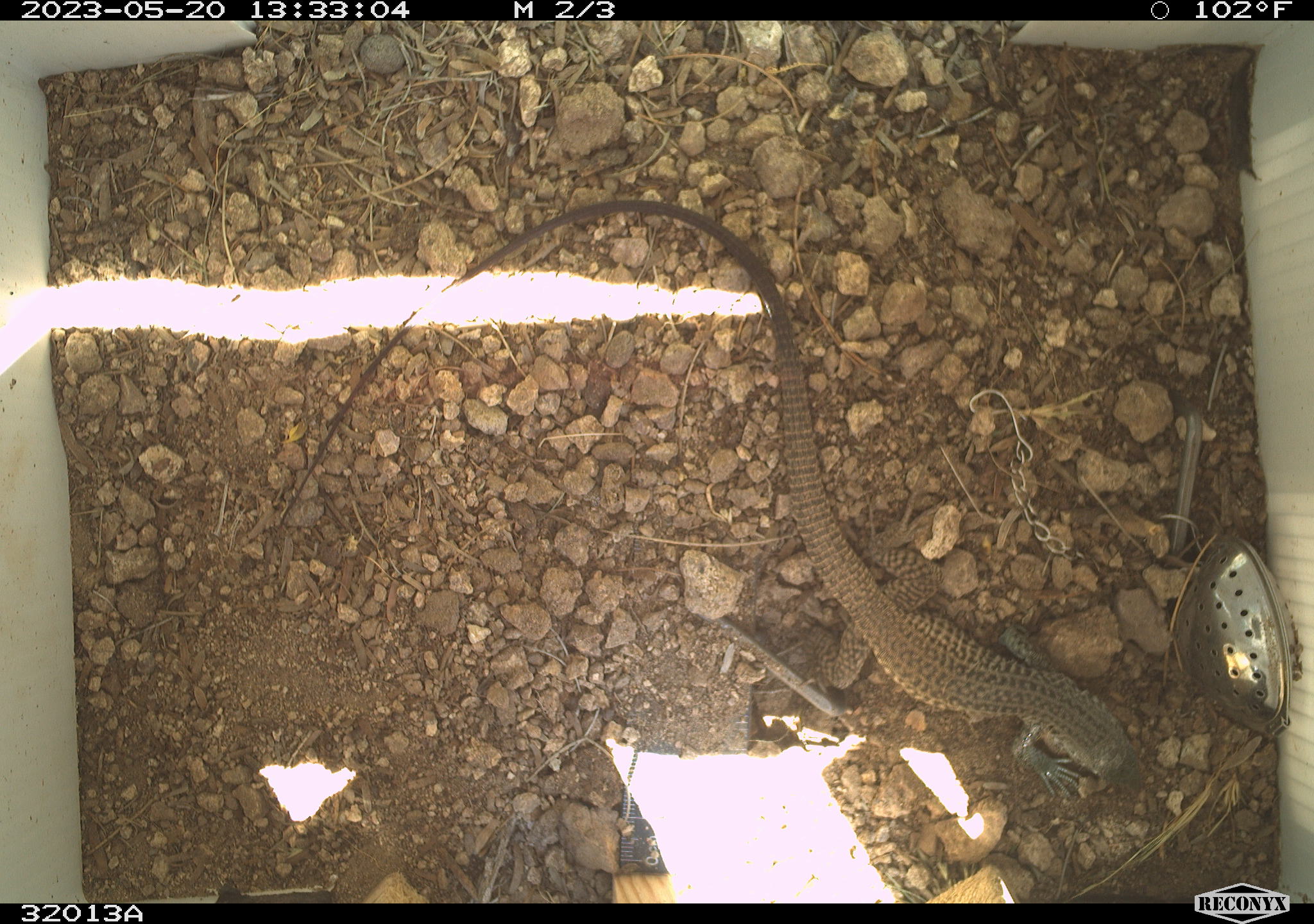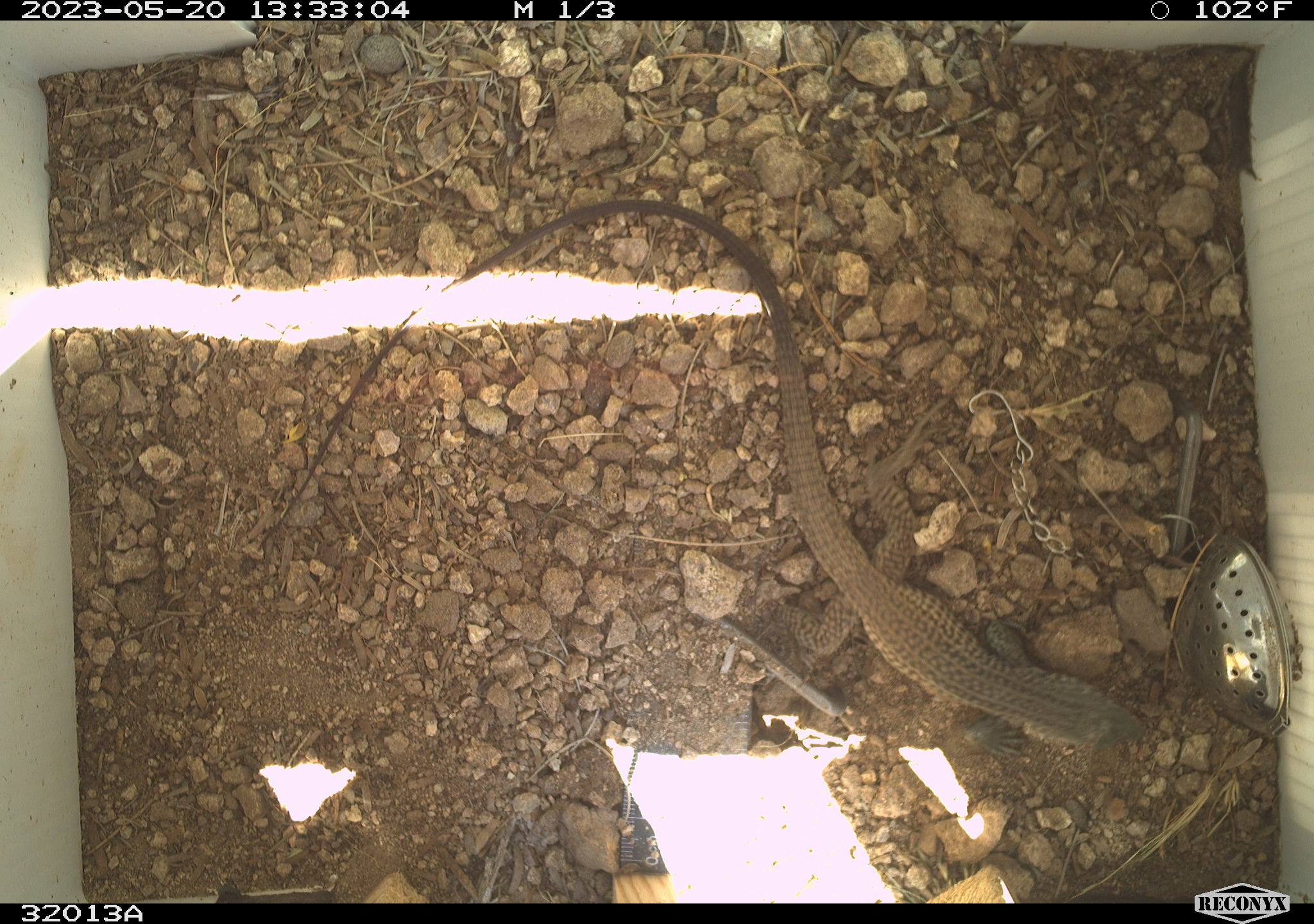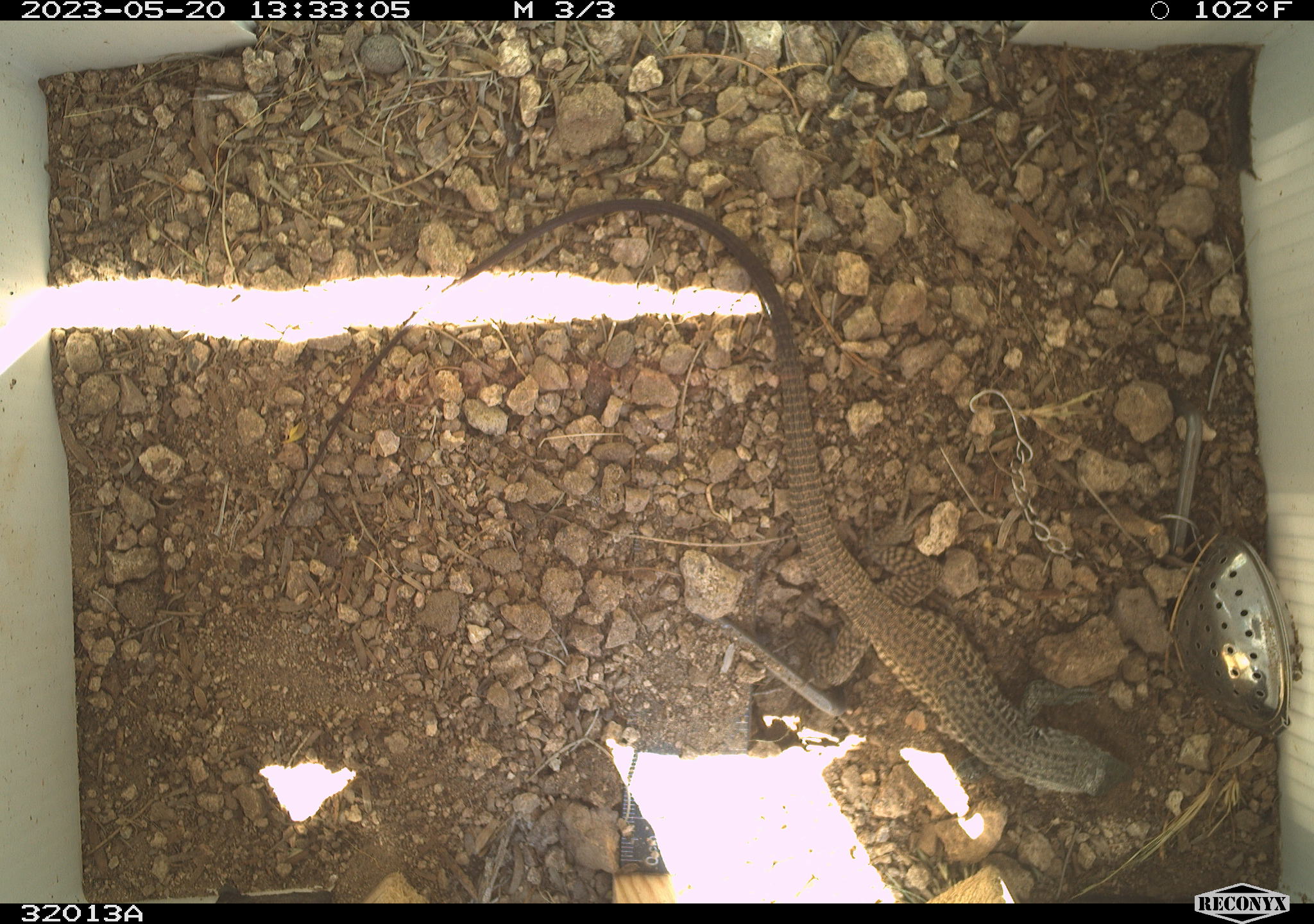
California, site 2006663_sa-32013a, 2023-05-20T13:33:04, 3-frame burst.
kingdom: Animalia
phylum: Chordata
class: Reptilia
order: Squamata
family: Teiidae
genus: Aspidoscelis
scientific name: Aspidoscelis tigris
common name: western whiptail